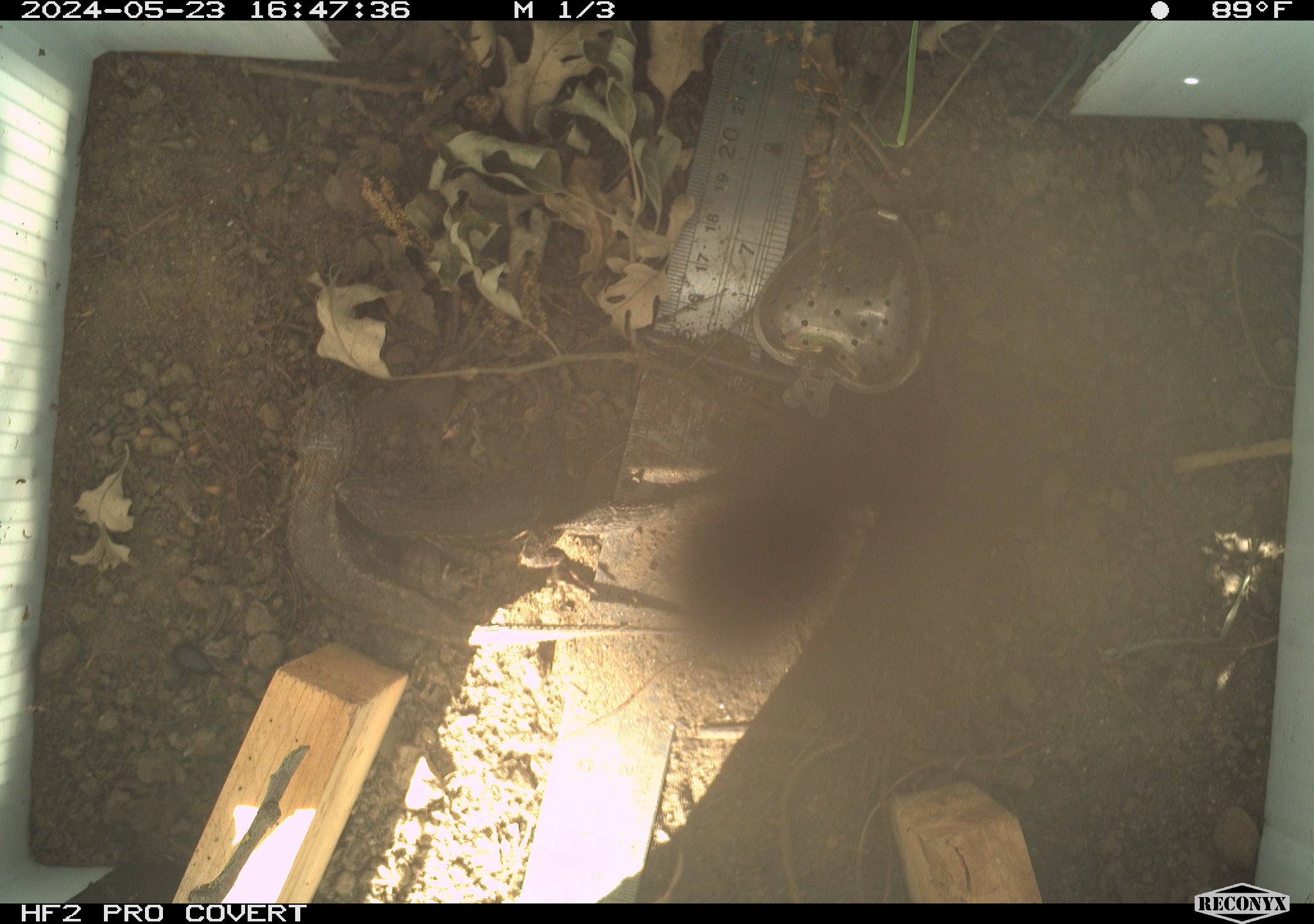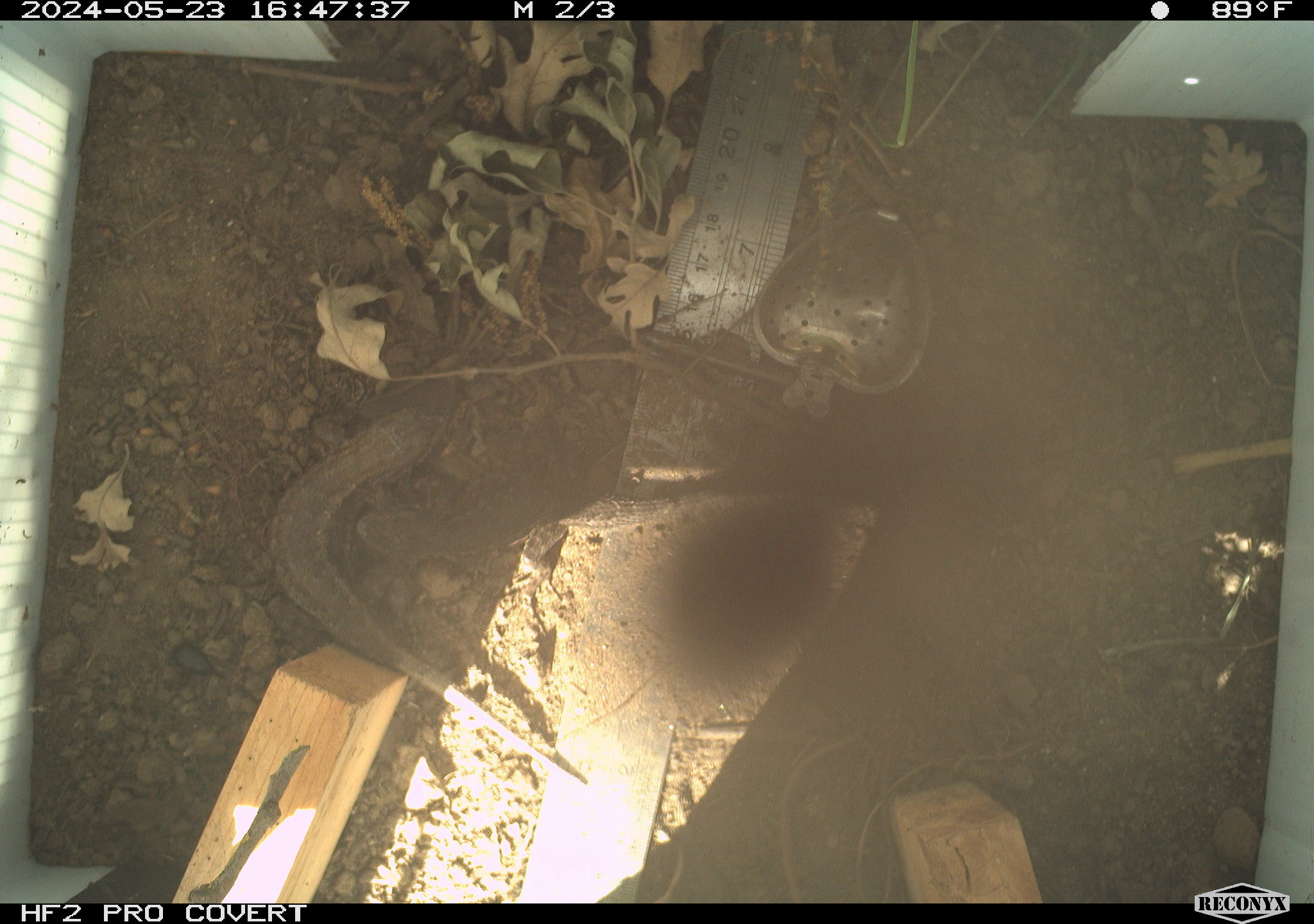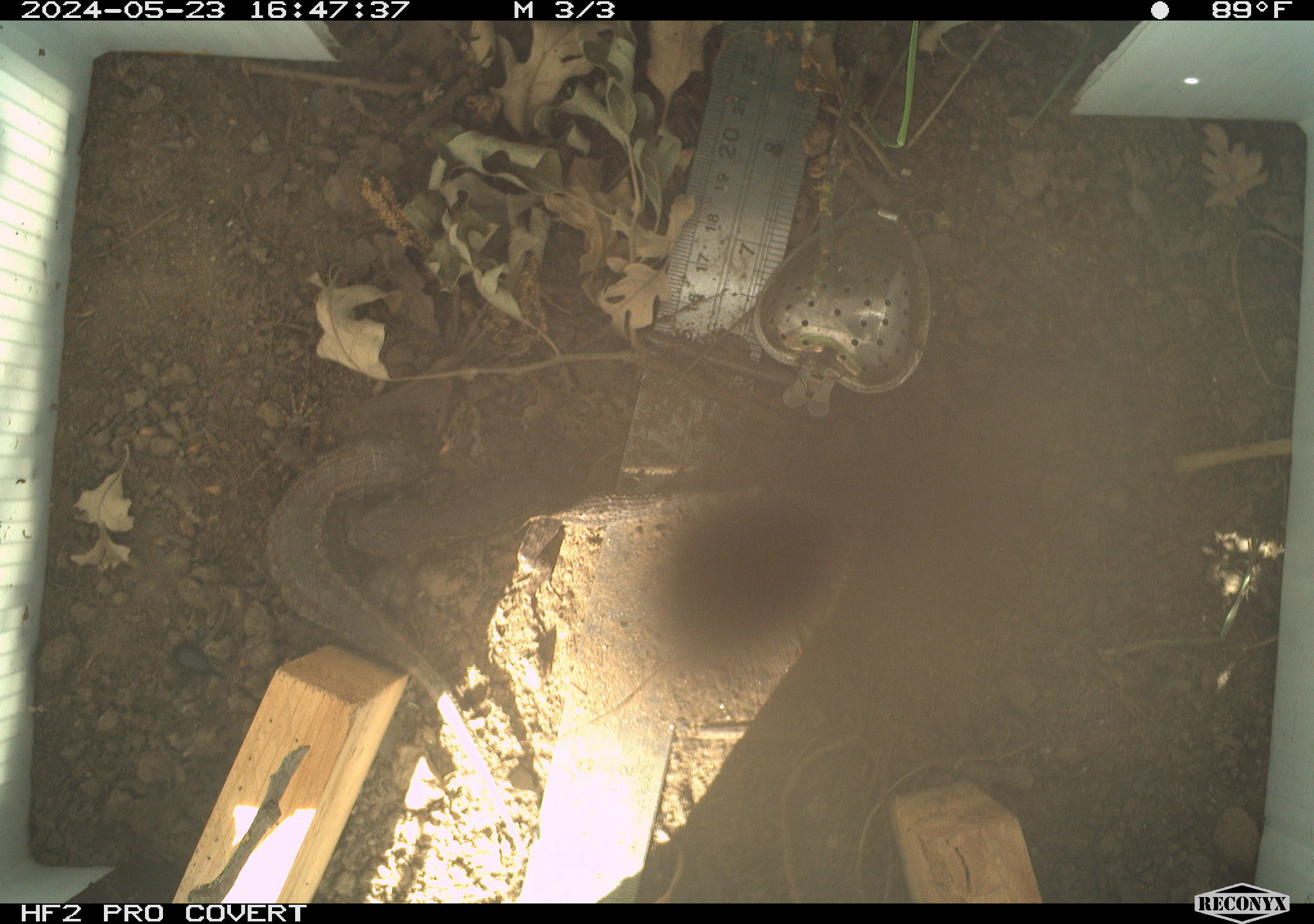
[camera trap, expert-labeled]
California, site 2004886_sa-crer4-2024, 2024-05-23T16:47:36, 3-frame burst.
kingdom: Animalia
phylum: Chordata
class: Reptilia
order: Squamata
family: Phrynosomatidae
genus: Sceloporus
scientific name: Sceloporus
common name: spiny lizards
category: sceloporus species